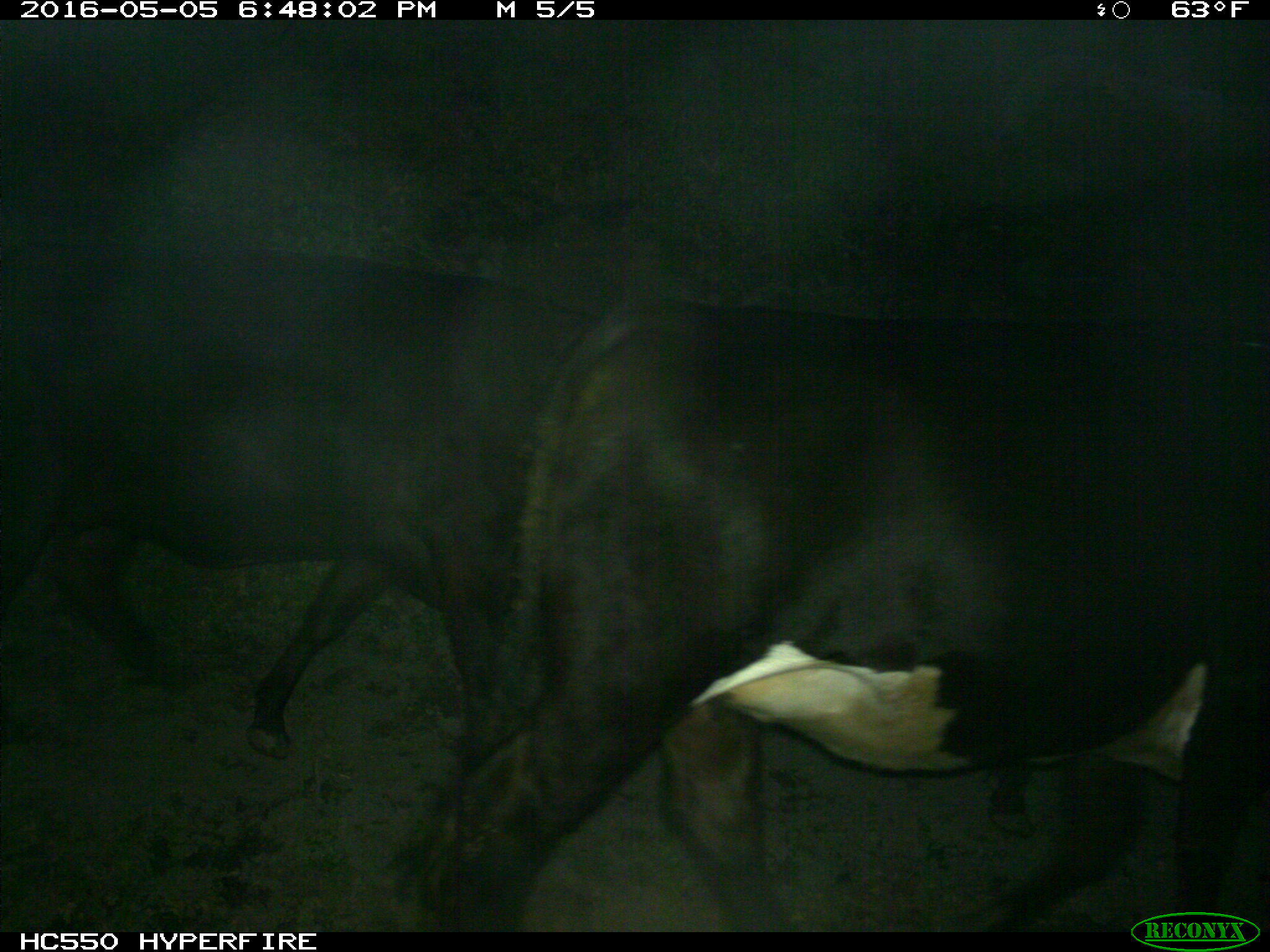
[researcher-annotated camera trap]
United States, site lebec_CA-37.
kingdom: Animalia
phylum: Chordata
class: Mammalia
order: Artiodactyla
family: Bovidae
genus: Bos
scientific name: Bos taurus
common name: domestic cow